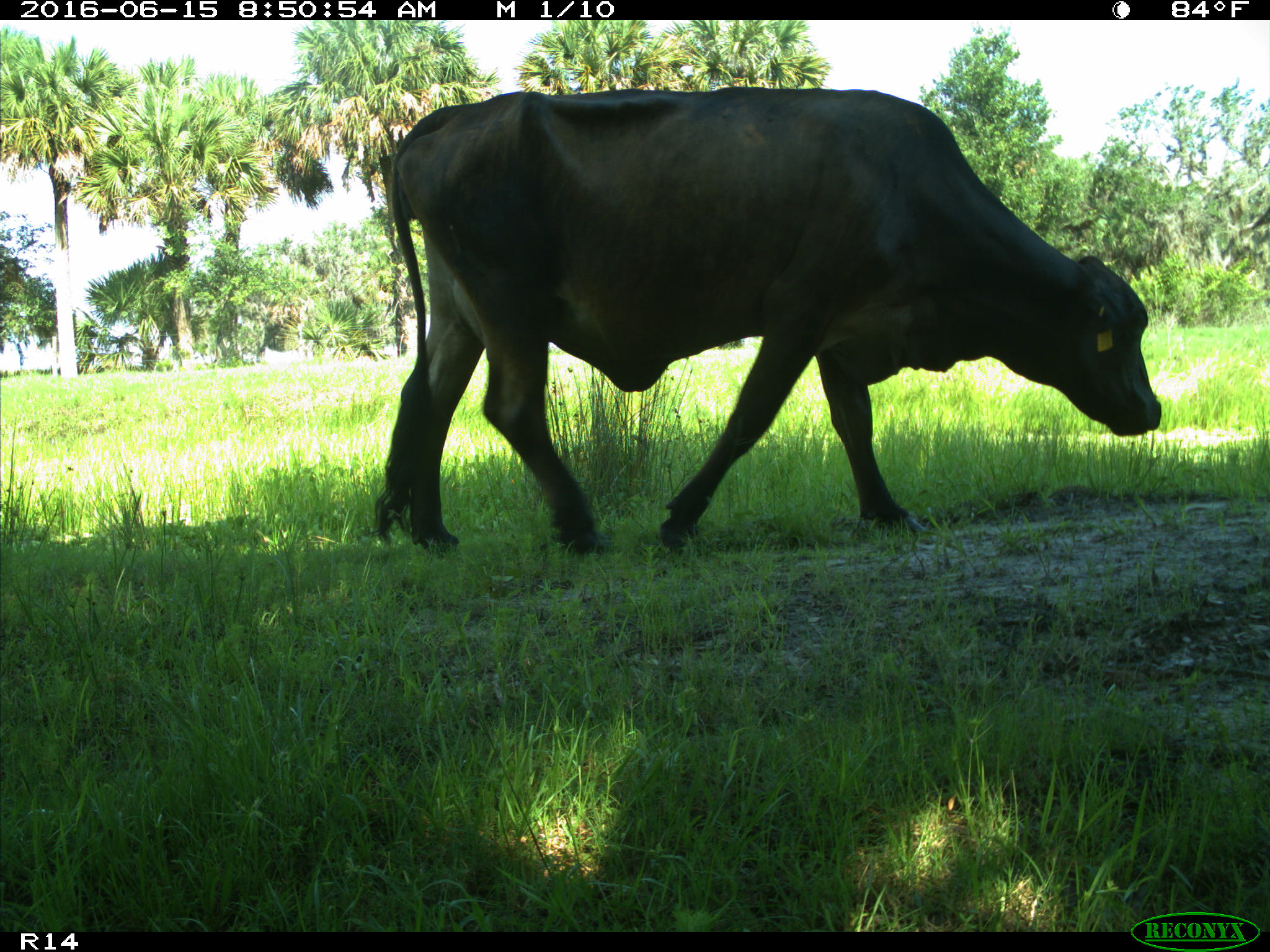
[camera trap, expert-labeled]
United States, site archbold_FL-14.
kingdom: Animalia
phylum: Chordata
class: Mammalia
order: Artiodactyla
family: Bovidae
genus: Bos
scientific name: Bos taurus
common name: domestic cow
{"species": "Bos taurus (domestic cow)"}